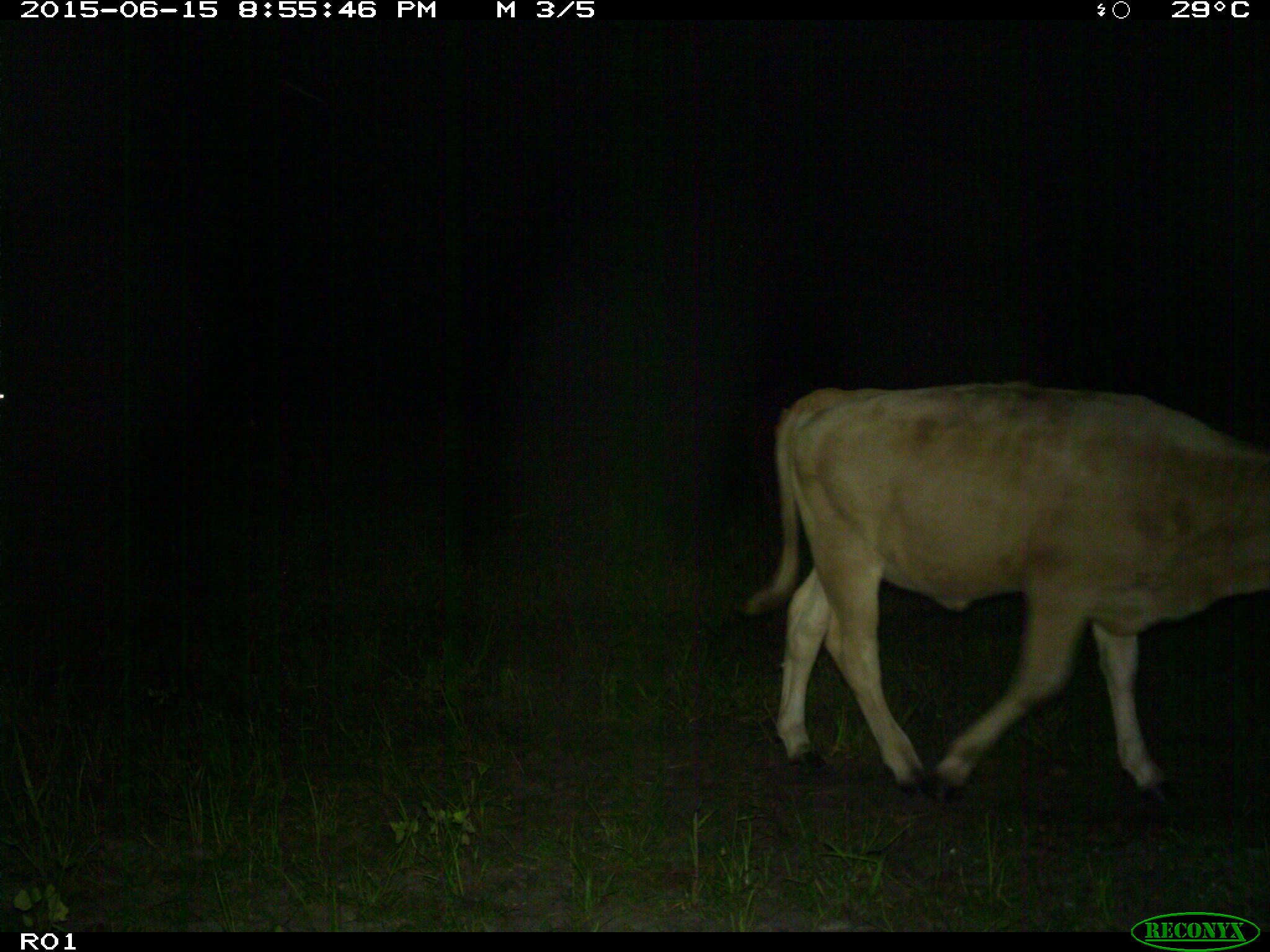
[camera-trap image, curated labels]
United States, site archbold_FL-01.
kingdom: Animalia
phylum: Chordata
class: Mammalia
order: Artiodactyla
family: Bovidae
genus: Bos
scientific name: Bos taurus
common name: domestic cow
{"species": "Bos taurus (domestic cow)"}